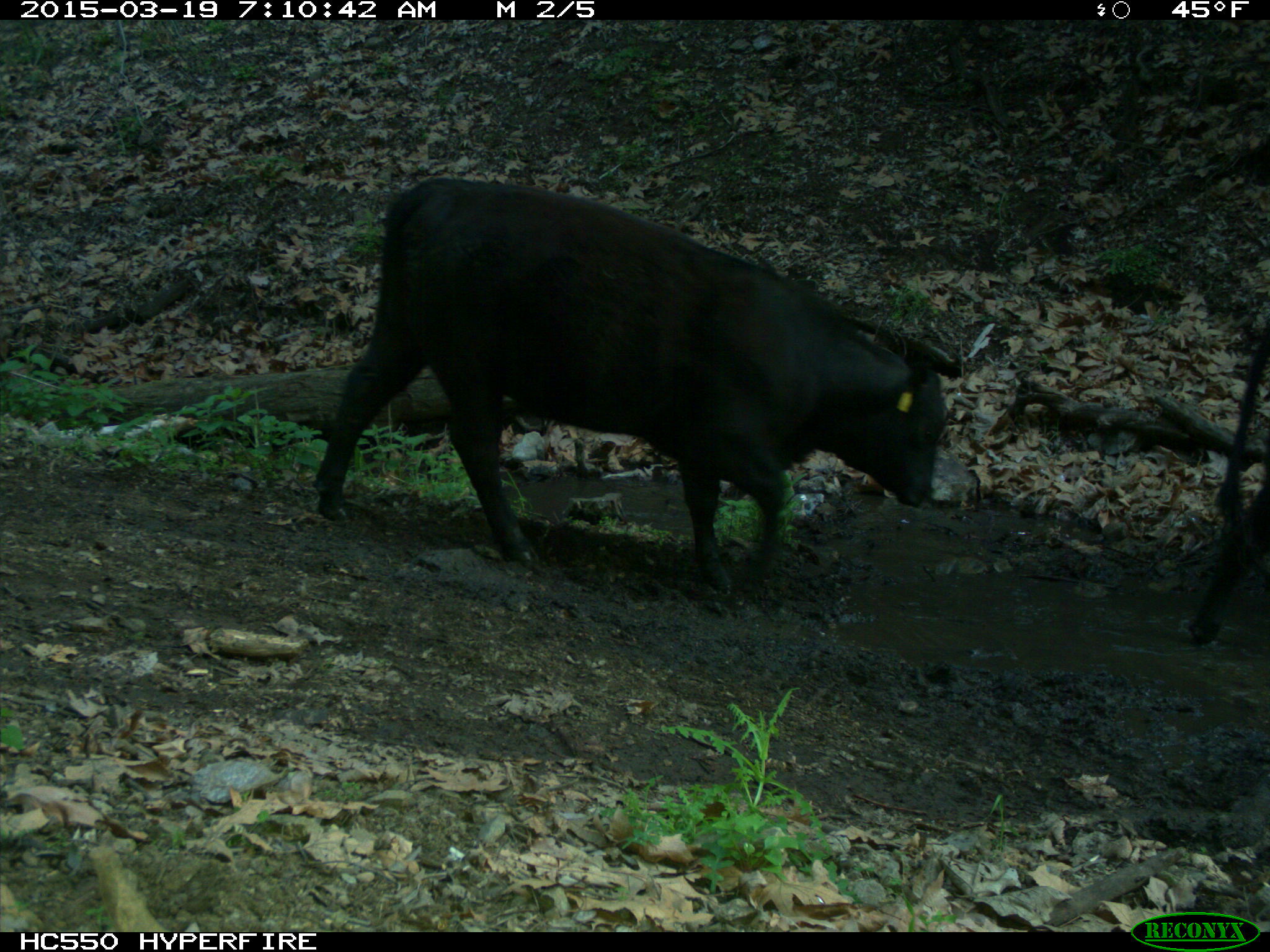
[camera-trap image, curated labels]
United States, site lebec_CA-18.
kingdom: Animalia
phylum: Chordata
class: Mammalia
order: Artiodactyla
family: Bovidae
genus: Bos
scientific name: Bos taurus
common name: domestic cow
Bos taurus (domestic cow).